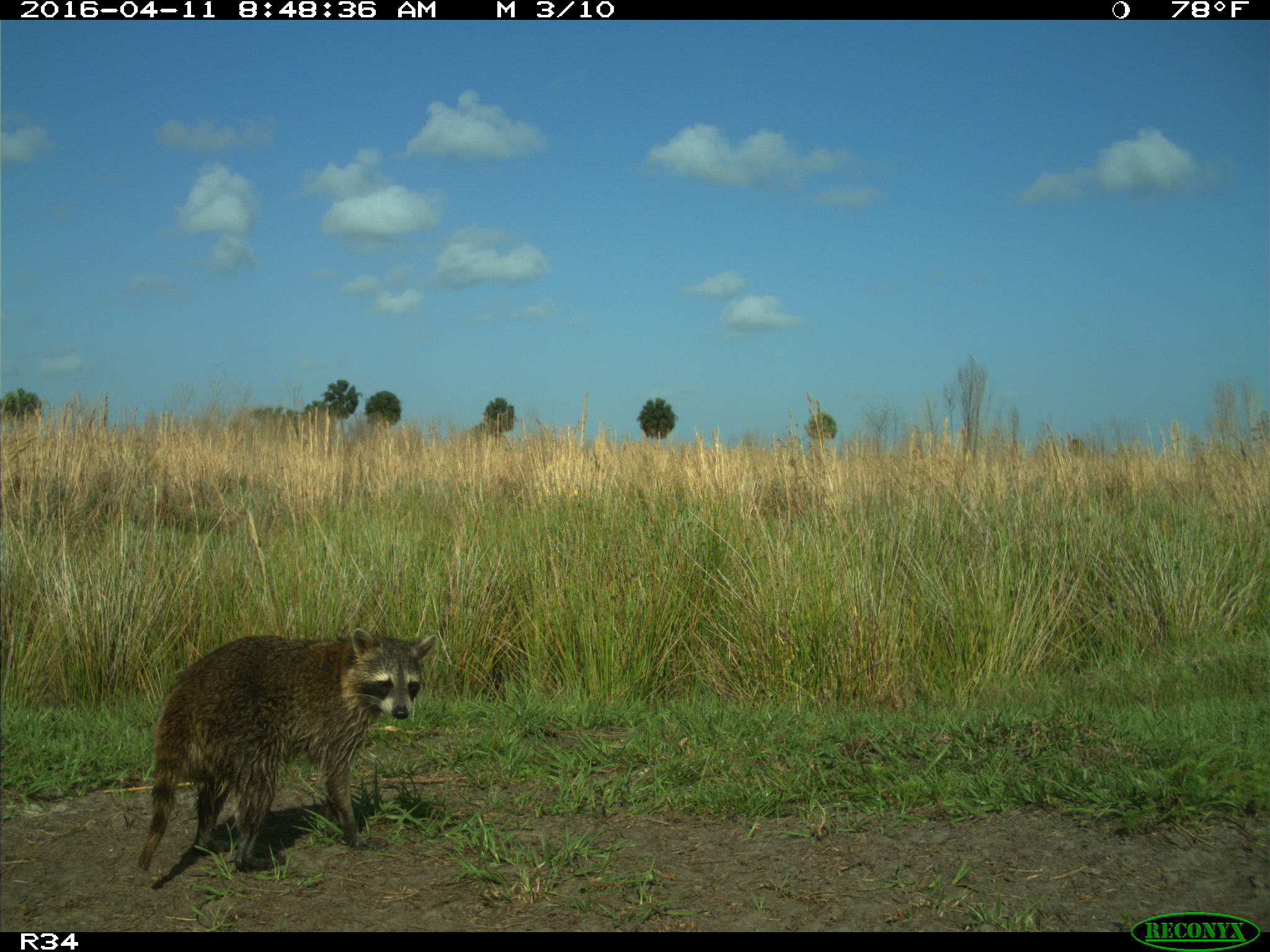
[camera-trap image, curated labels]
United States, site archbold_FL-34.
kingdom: Animalia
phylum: Chordata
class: Mammalia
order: Carnivora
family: Procyonidae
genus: Procyon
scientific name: Procyon lotor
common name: common raccoon